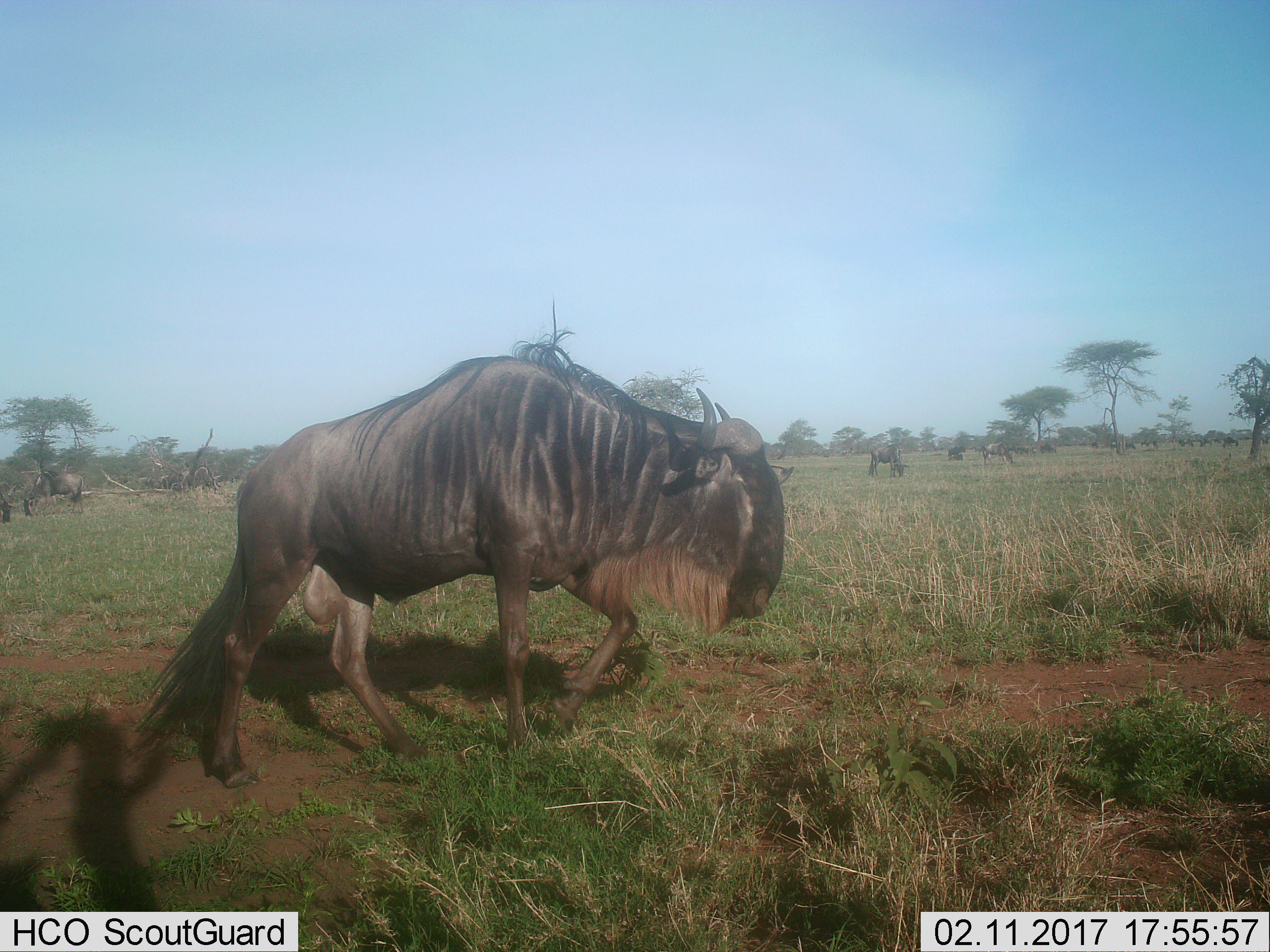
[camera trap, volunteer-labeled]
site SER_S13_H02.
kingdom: Animalia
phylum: Chordata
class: Mammalia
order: Artiodactyla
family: Bovidae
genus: Connochaetes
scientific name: Connochaetes taurinus taurinus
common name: blue wildebeest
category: wildebeestblue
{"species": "wildebeestblue (blue wildebeest) (Connochaetes taurinus taurinus)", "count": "11-50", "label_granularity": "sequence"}